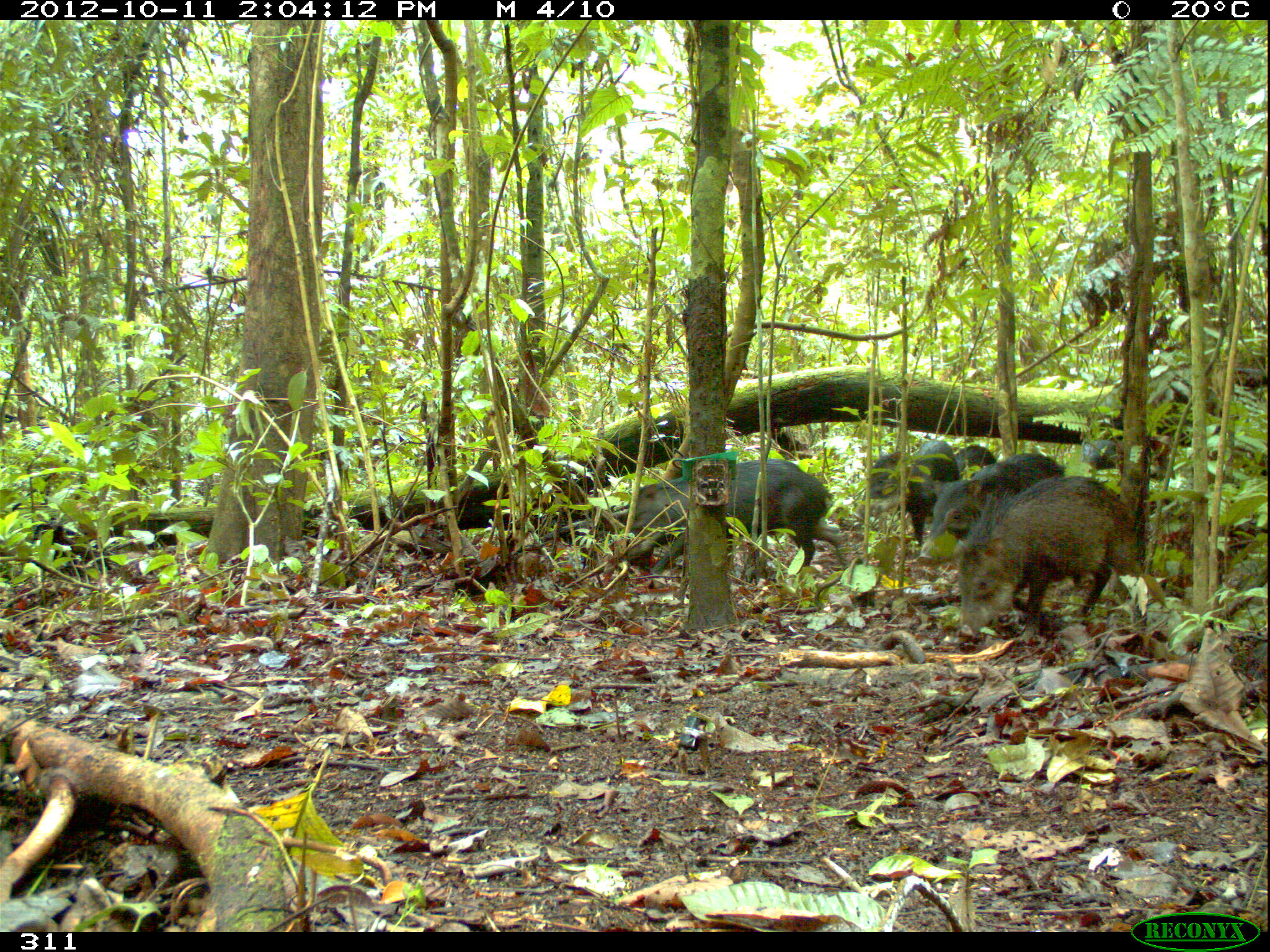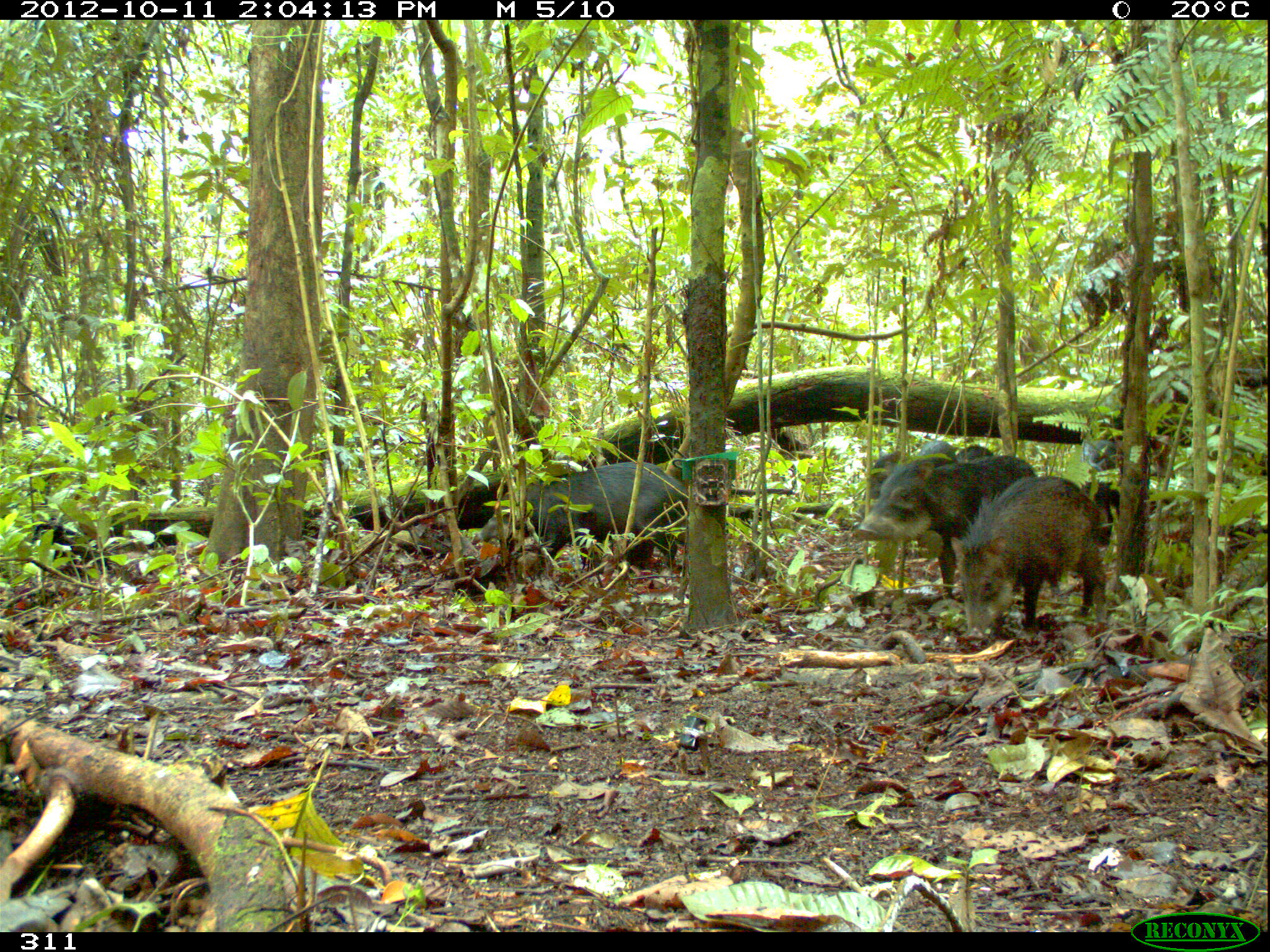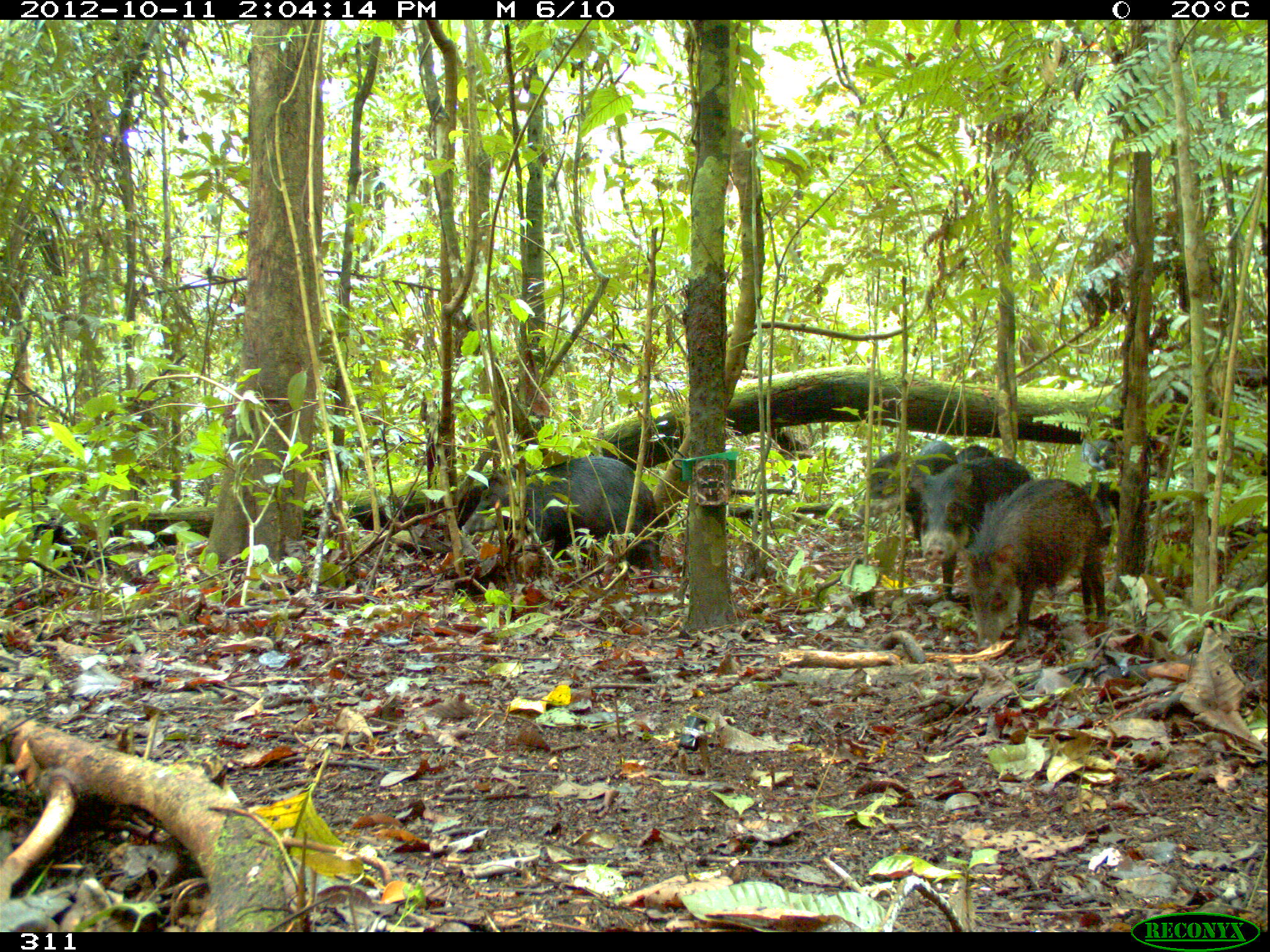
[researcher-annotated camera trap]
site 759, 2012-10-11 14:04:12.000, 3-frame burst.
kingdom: Animalia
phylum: Chordata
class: Mammalia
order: Artiodactyla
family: Tayassuidae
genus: Tayassu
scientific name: Tayassu pecari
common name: white-lipped peccary